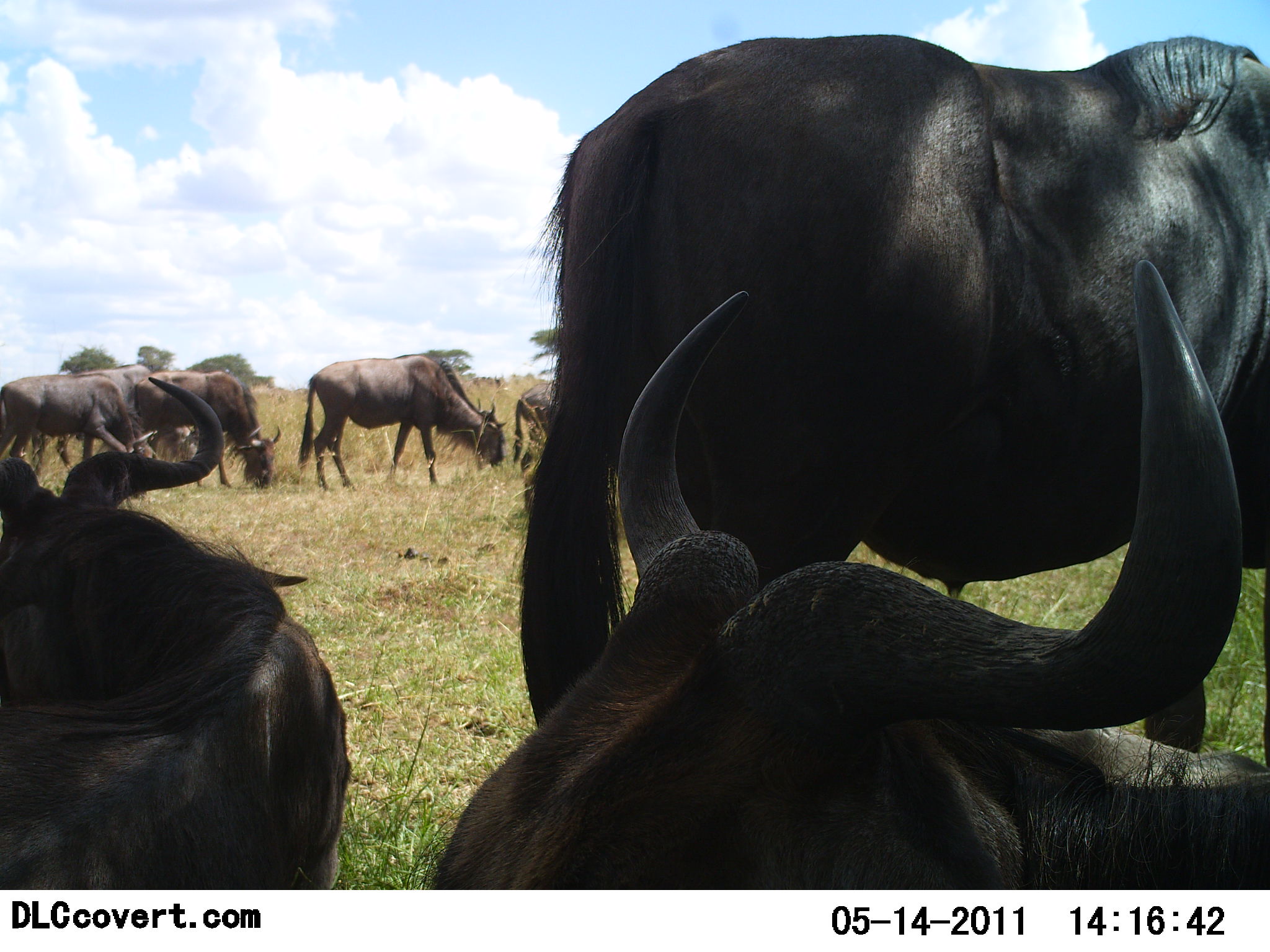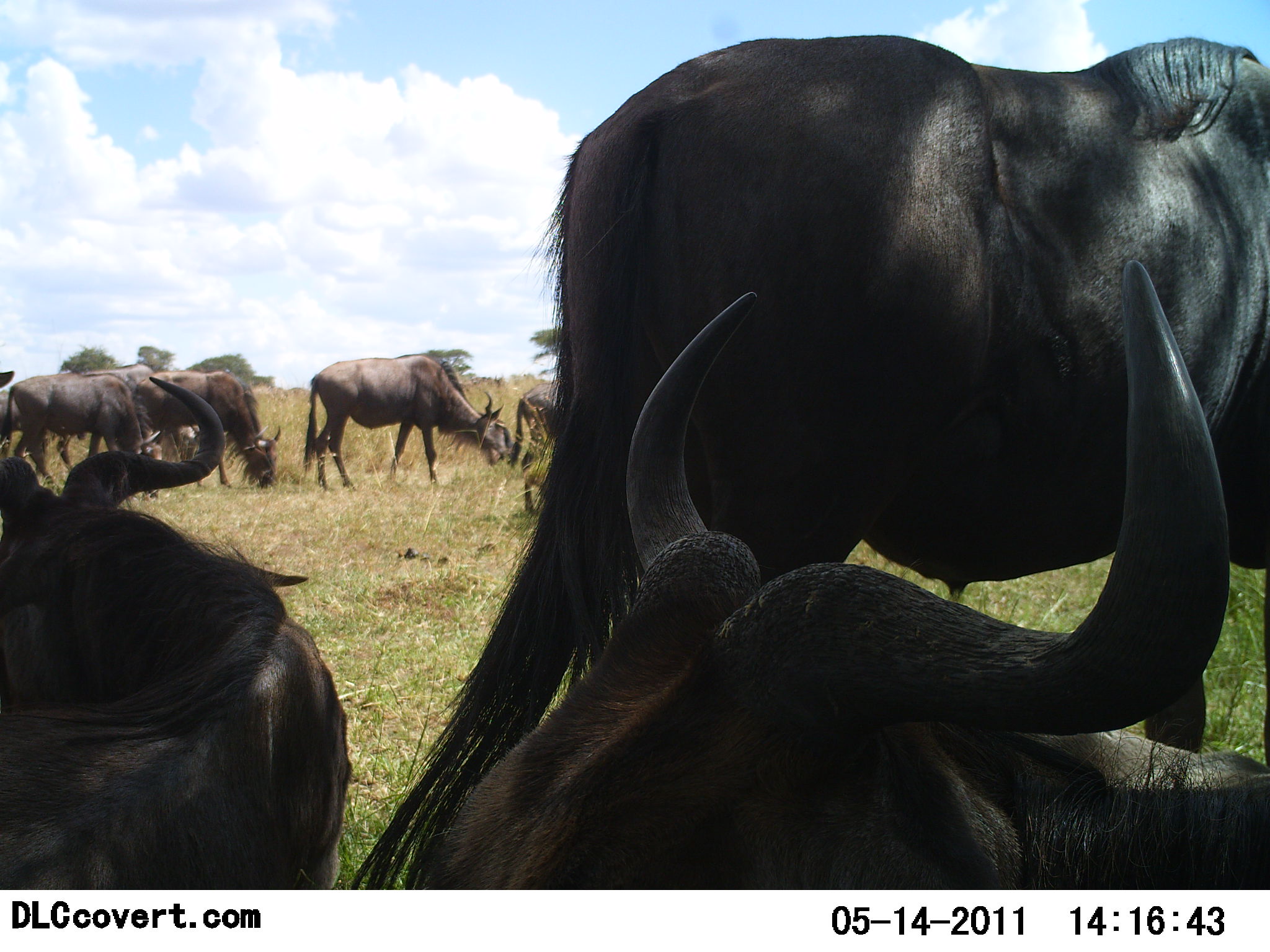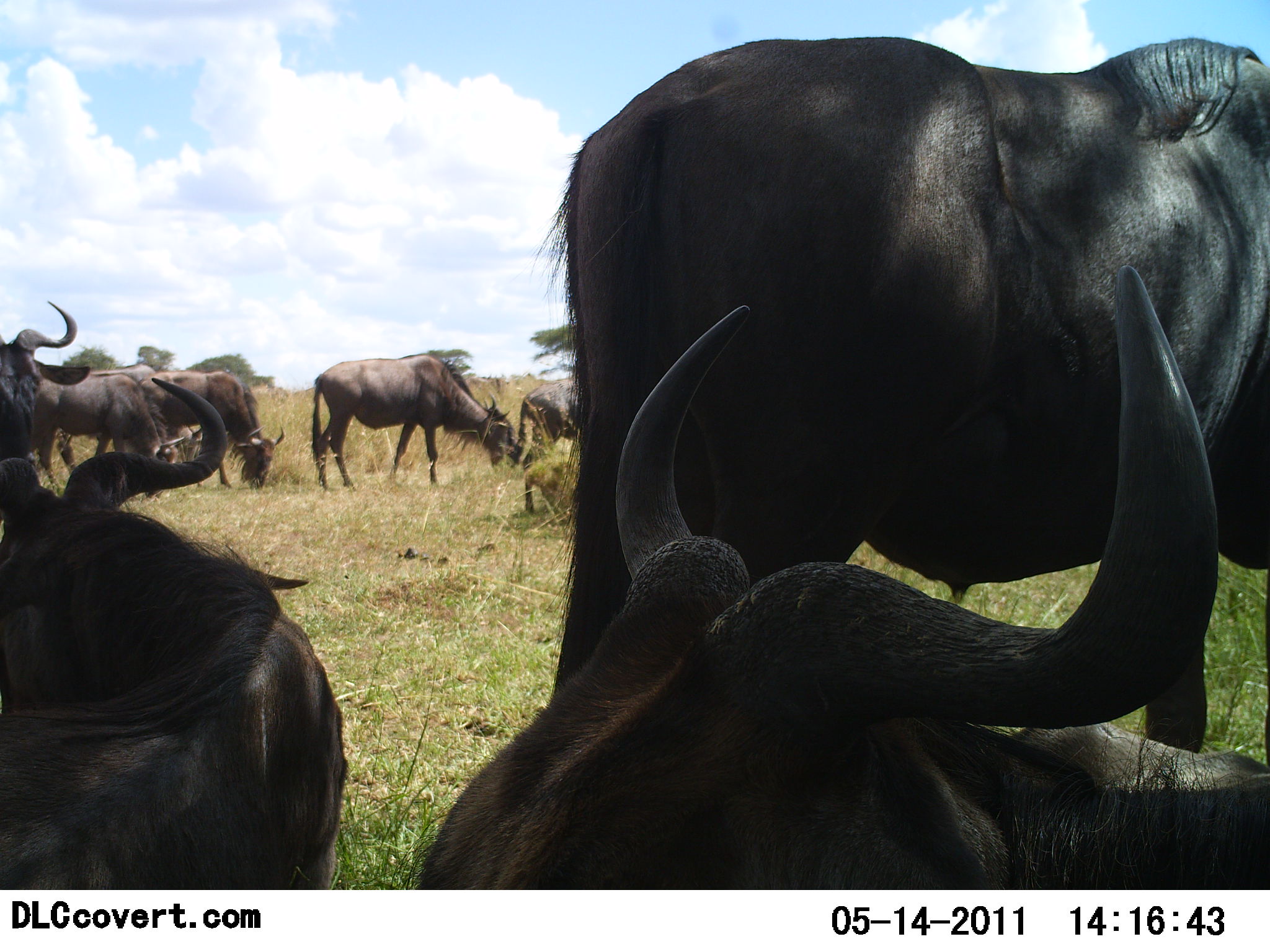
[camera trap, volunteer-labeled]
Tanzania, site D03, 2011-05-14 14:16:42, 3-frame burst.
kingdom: Animalia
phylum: Chordata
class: Mammalia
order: Artiodactyla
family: Bovidae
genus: Connochaetes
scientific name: Connochaetes taurinus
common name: blue wildebeest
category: wildebeest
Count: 8.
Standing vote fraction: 75%.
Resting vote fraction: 75%.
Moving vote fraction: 17%.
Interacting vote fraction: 0%.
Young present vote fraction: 0%.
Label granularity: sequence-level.